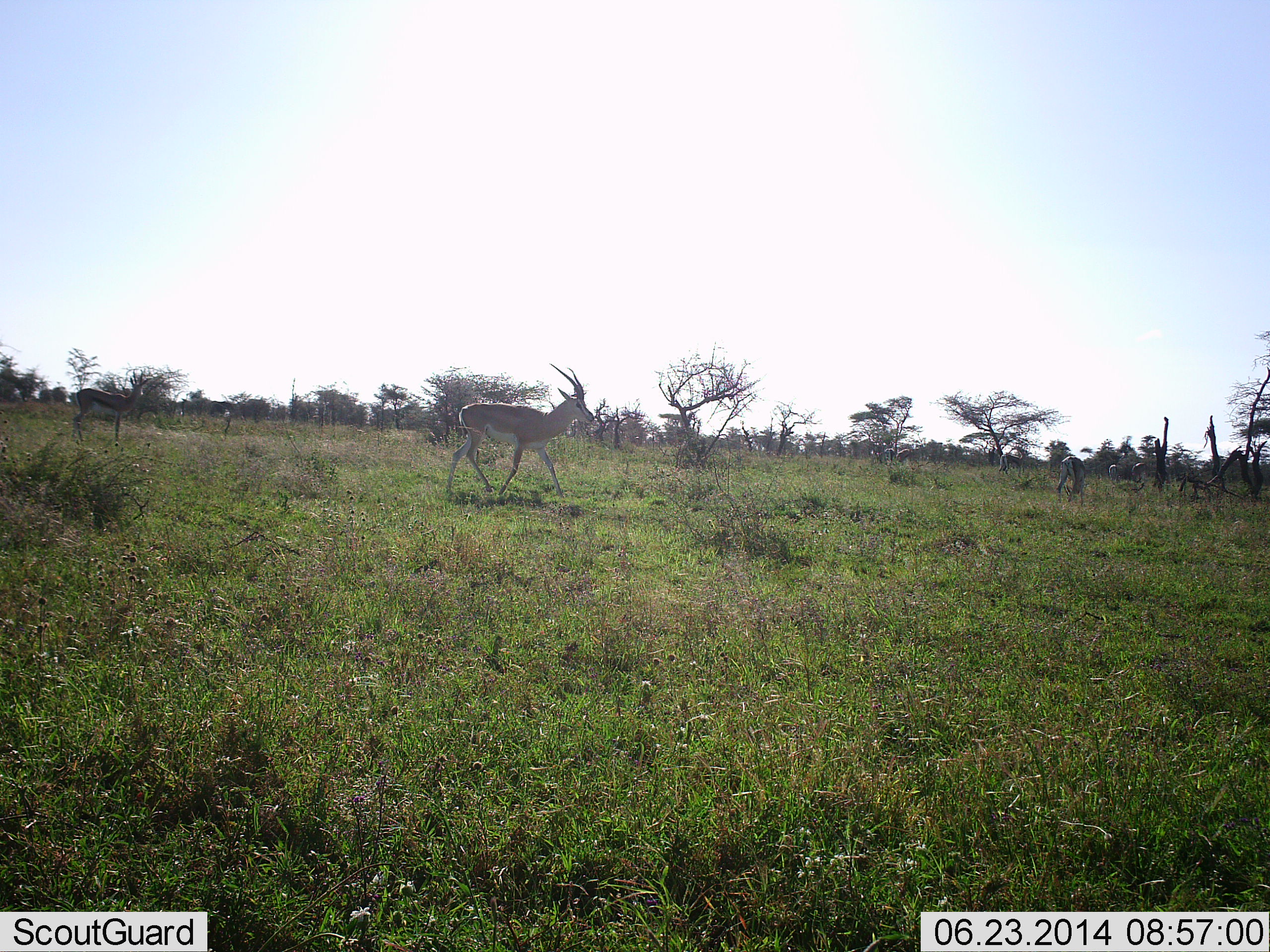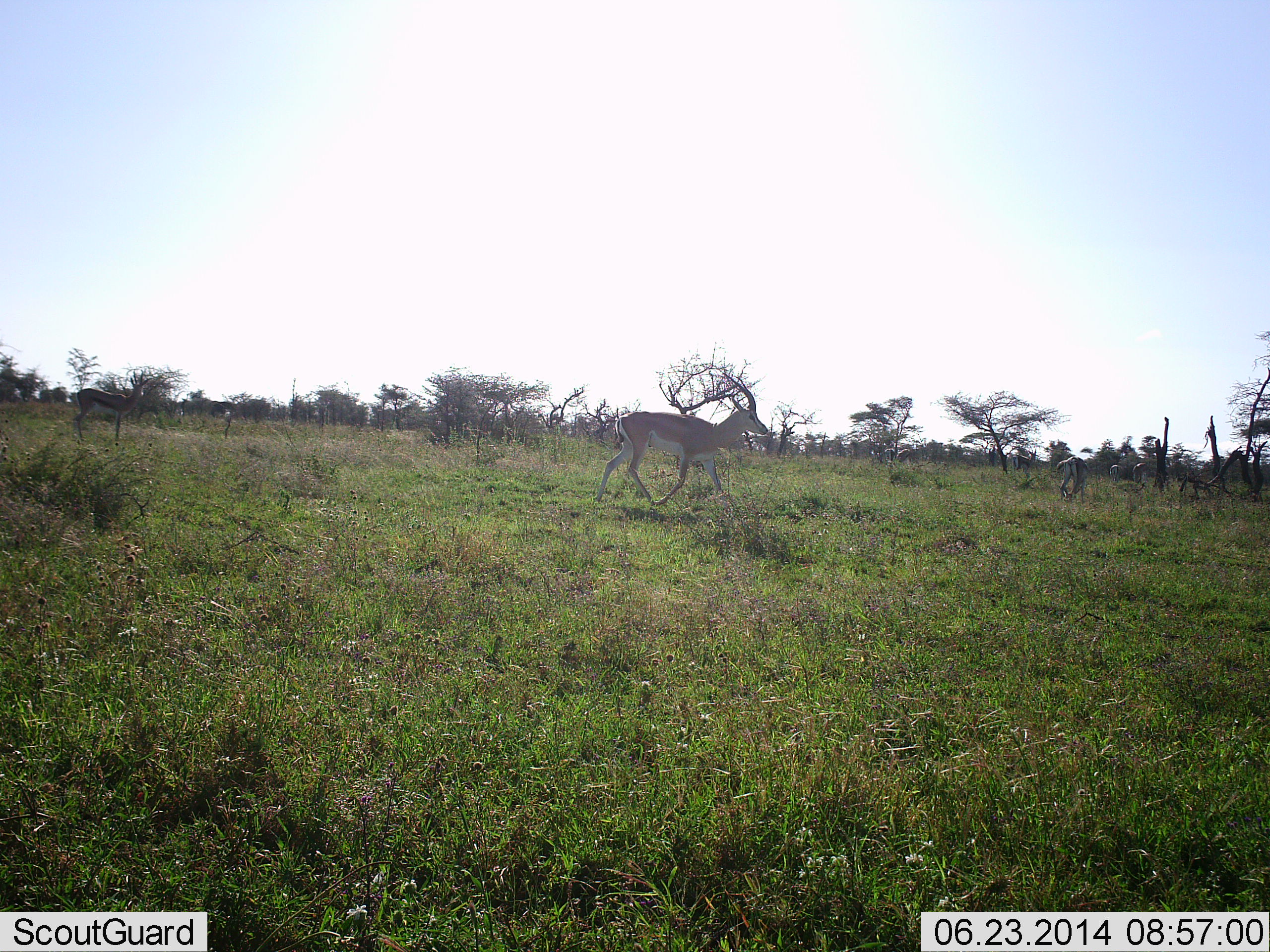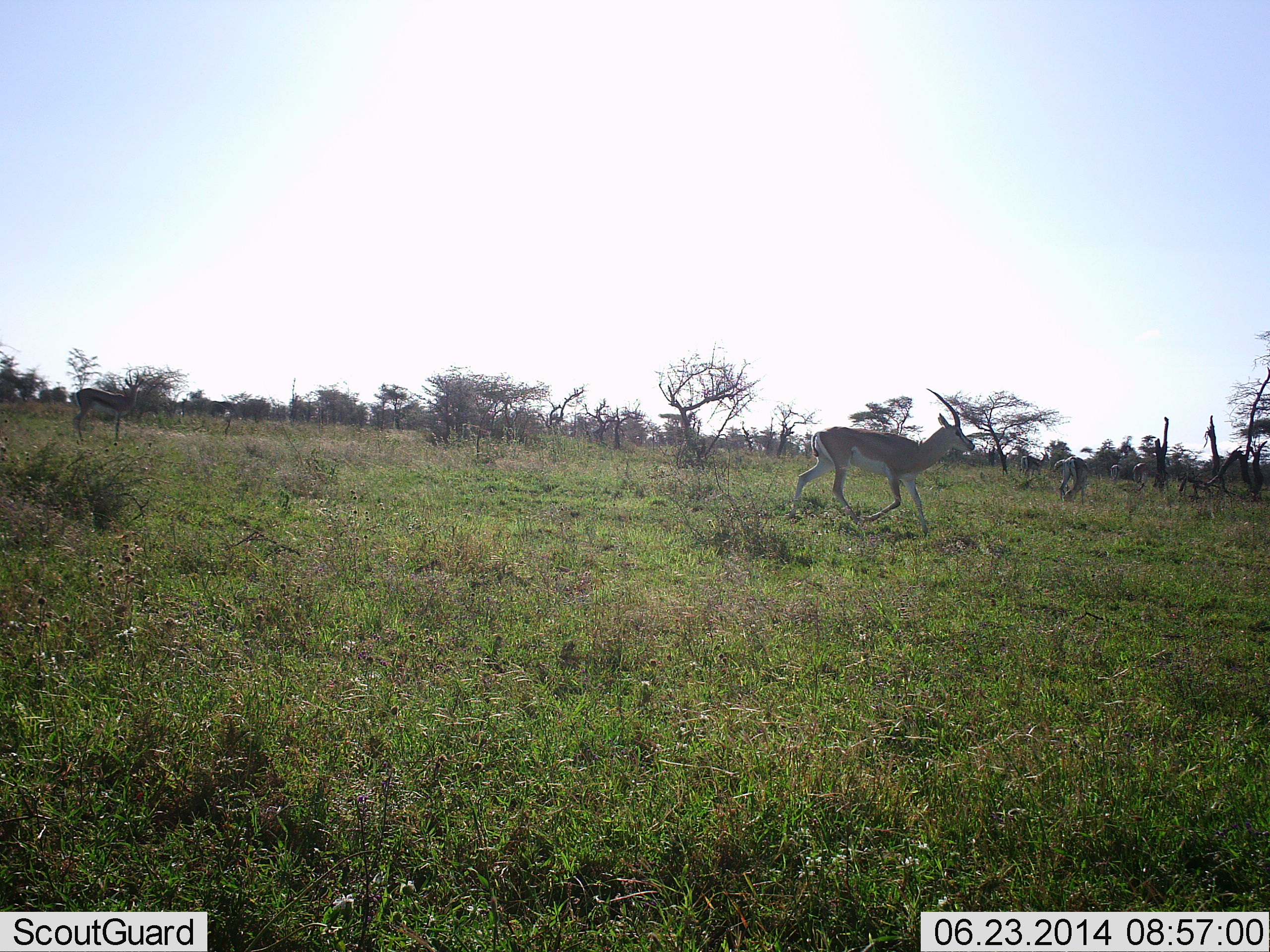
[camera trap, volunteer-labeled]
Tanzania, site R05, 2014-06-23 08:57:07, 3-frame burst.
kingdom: Animalia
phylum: Chordata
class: Mammalia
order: Artiodactyla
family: Bovidae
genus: Nanger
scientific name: Nanger granti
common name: grant's gazelle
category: gazellegrants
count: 2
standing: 38%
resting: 0%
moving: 100%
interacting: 0%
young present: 0%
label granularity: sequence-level